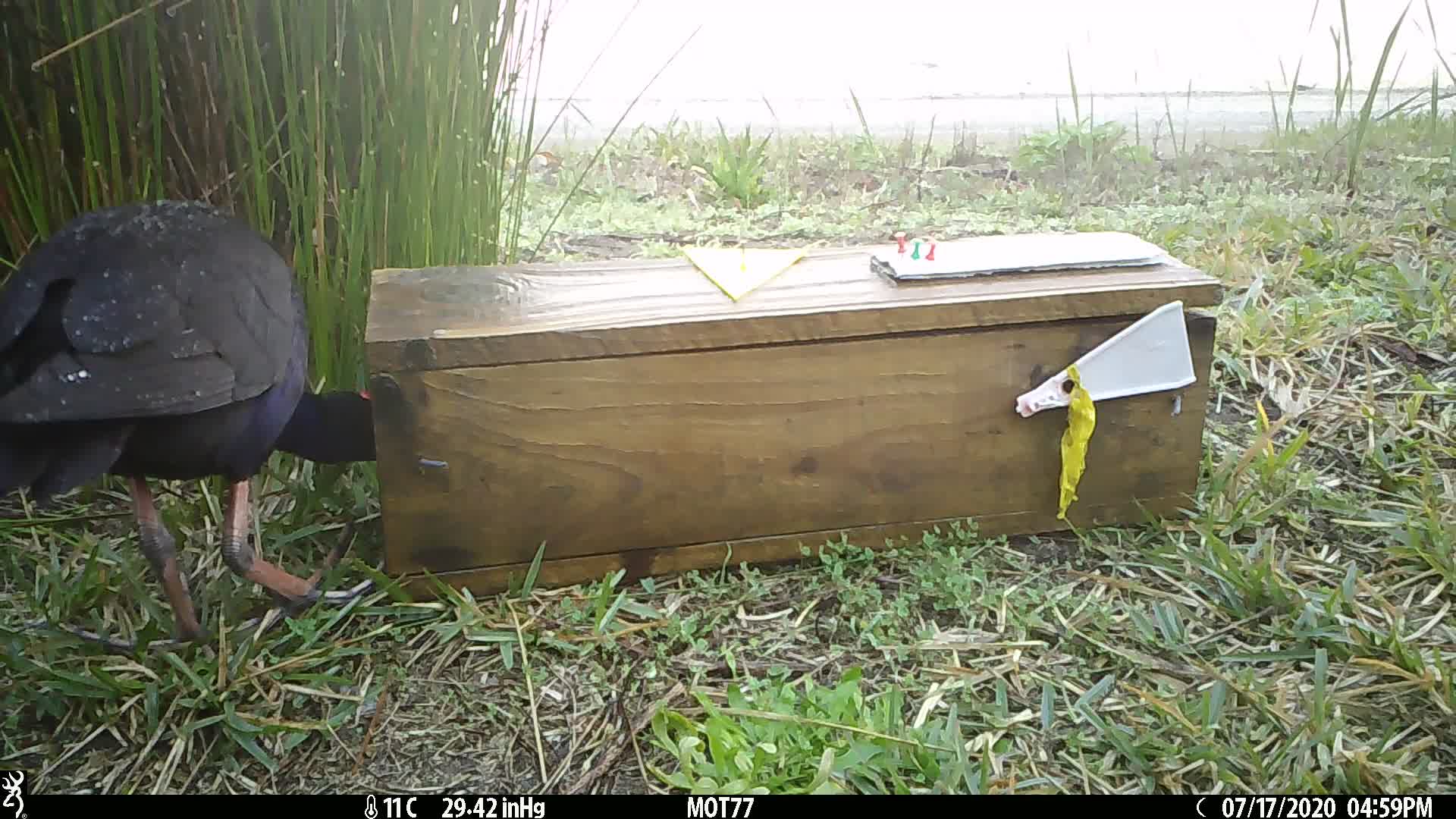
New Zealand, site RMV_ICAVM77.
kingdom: Animalia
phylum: Chordata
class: Aves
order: Gruiformes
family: Rallidae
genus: Porphyrio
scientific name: Porphyrio melanotus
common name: australasian swamphen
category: pukeko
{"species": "pukeko (australasian swamphen) (Porphyrio melanotus)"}